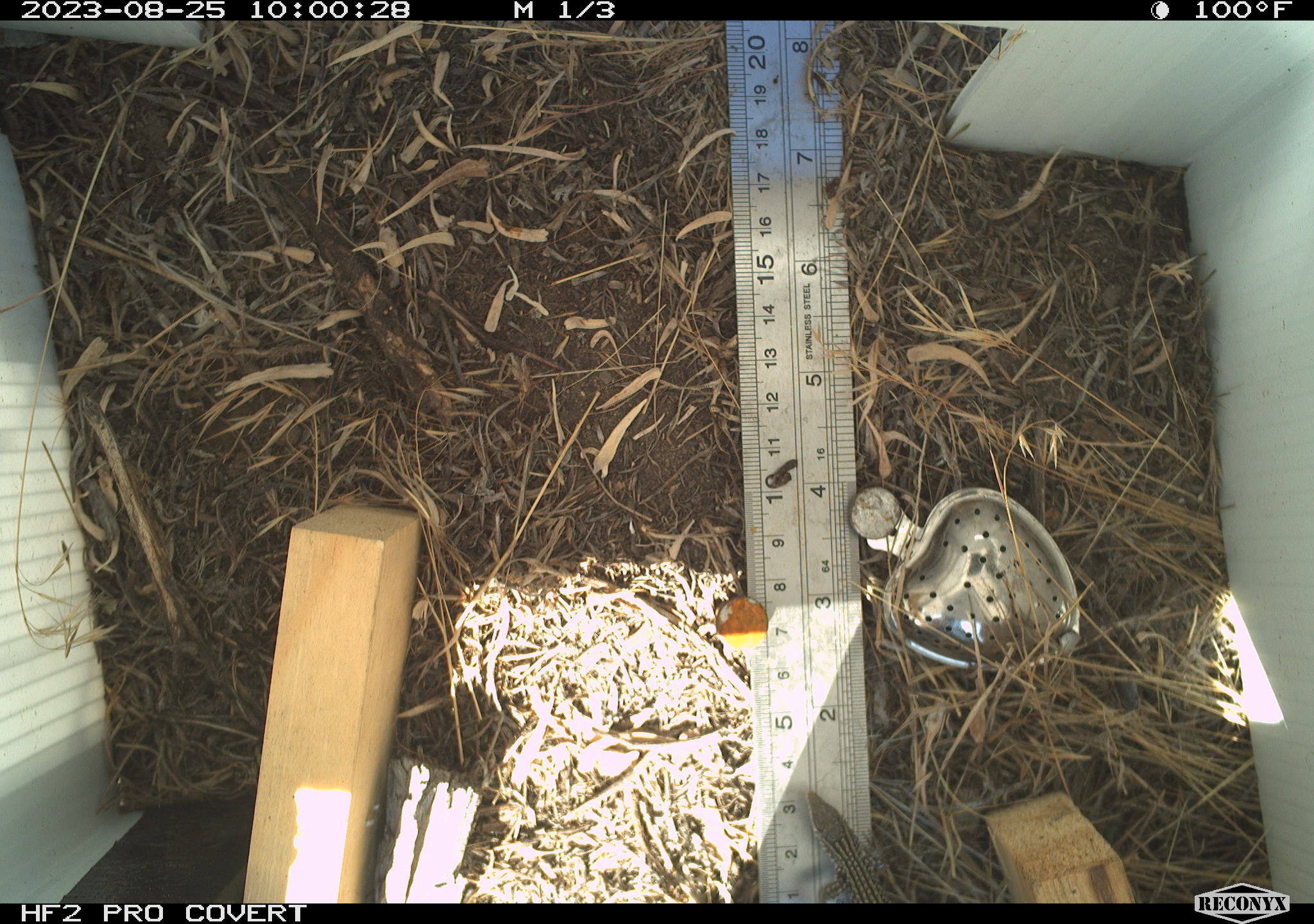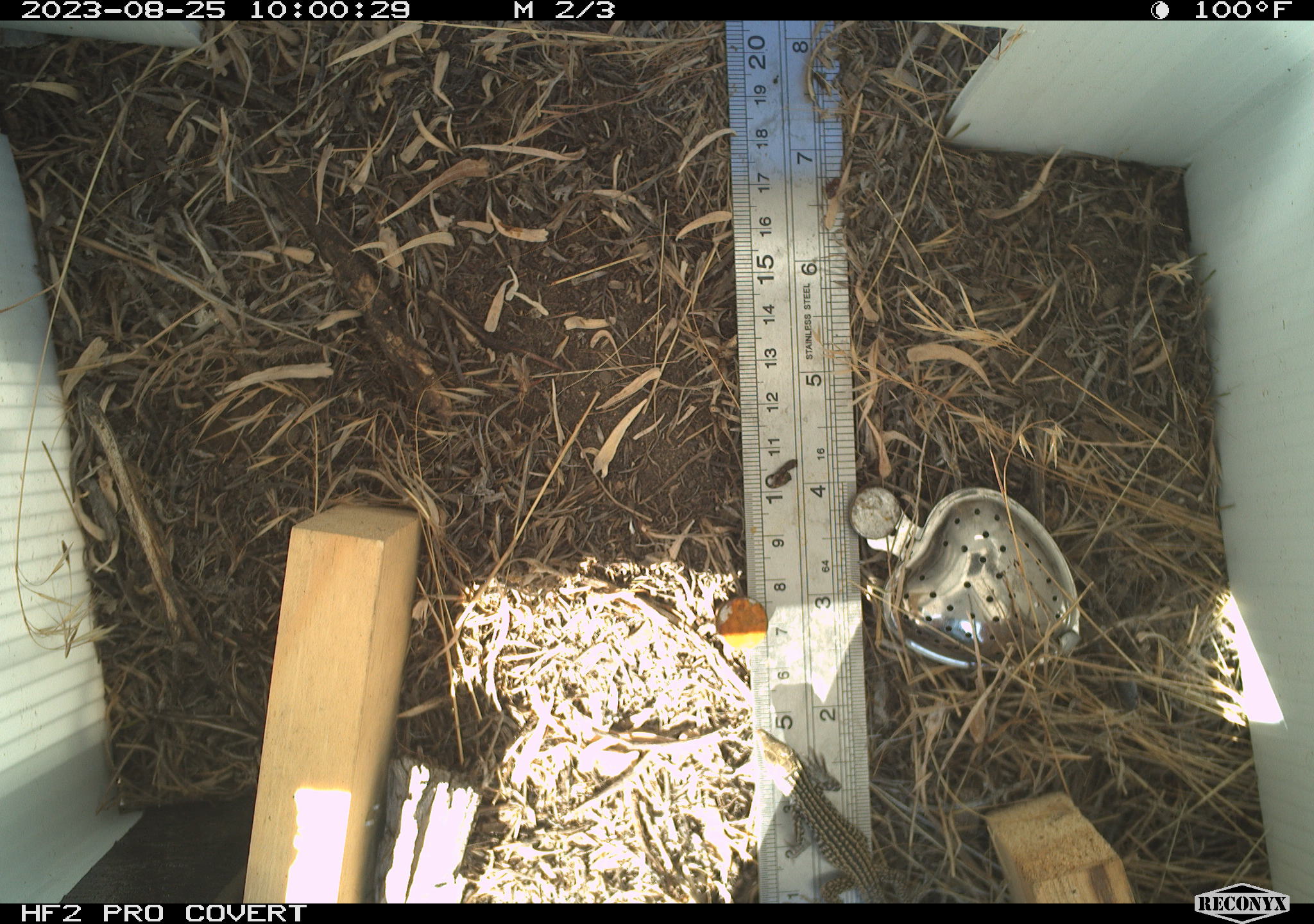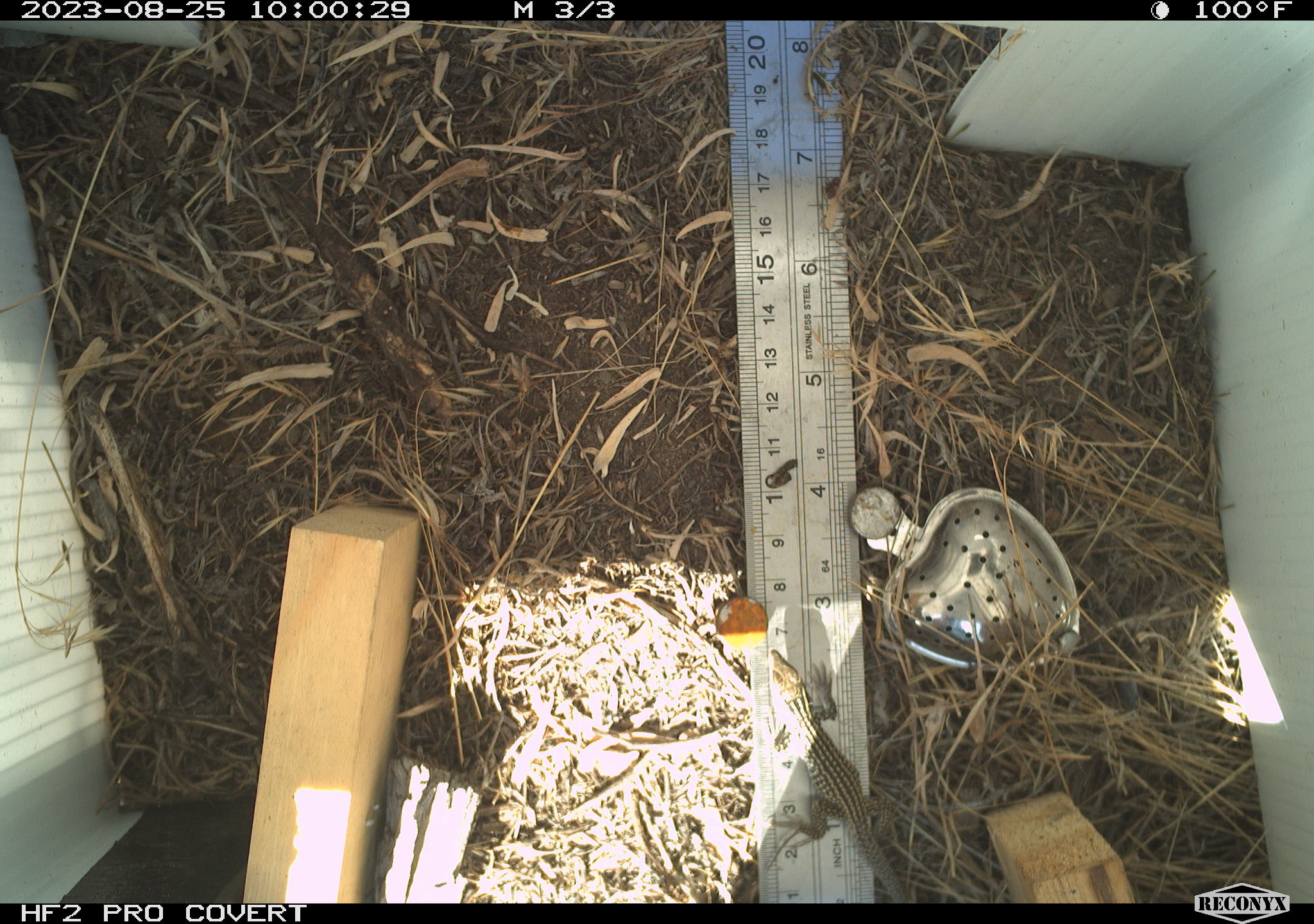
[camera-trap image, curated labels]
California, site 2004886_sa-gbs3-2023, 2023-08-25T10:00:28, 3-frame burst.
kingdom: Animalia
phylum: Chordata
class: Reptilia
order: Squamata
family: Teiidae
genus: Aspidoscelis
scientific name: Aspidoscelis tigris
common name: western whiptail